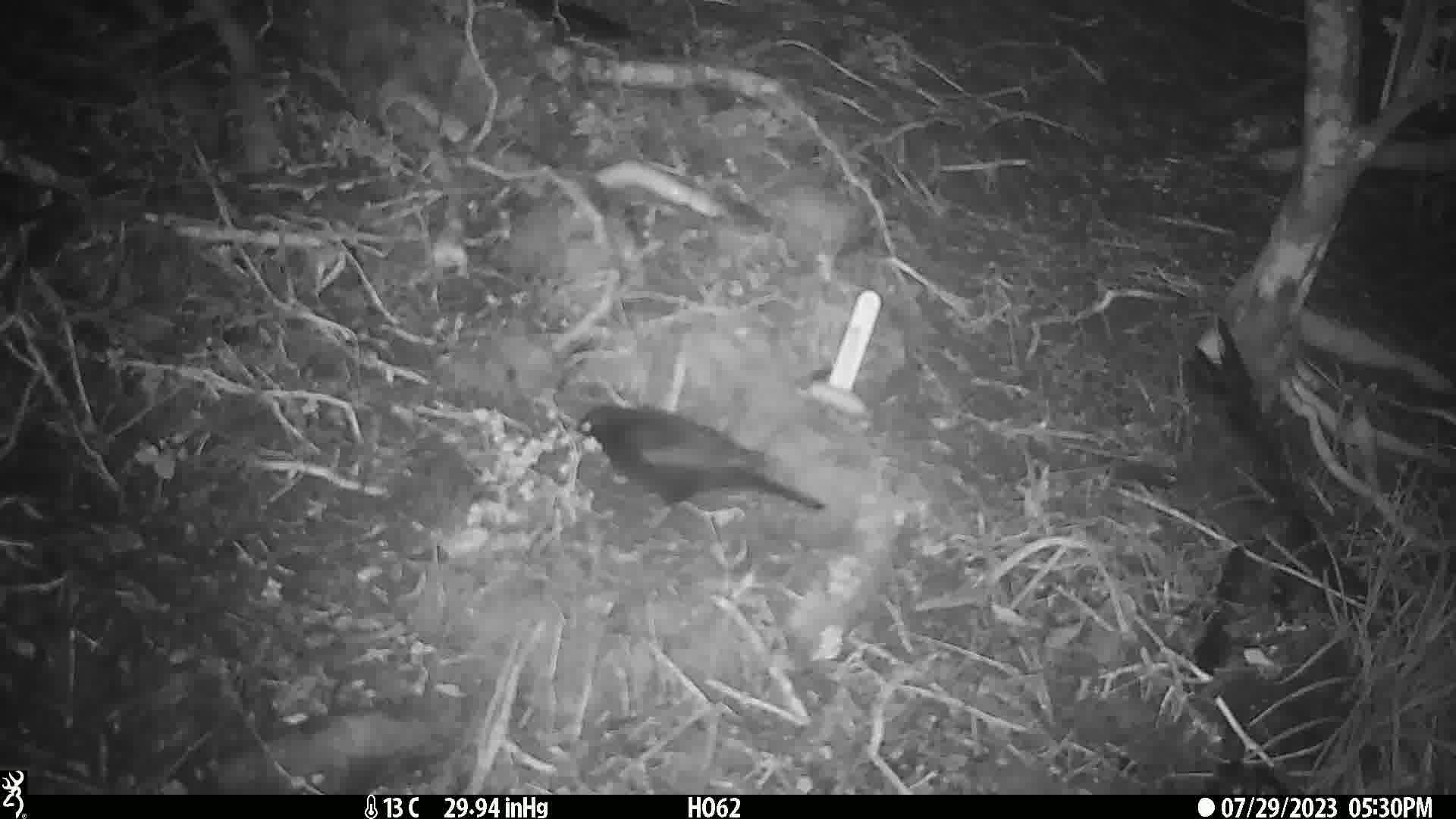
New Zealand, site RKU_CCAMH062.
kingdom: Animalia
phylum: Chordata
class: Aves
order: Passeriformes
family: Turdidae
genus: Turdus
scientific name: Turdus merula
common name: eurasian blackbird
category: blackbird